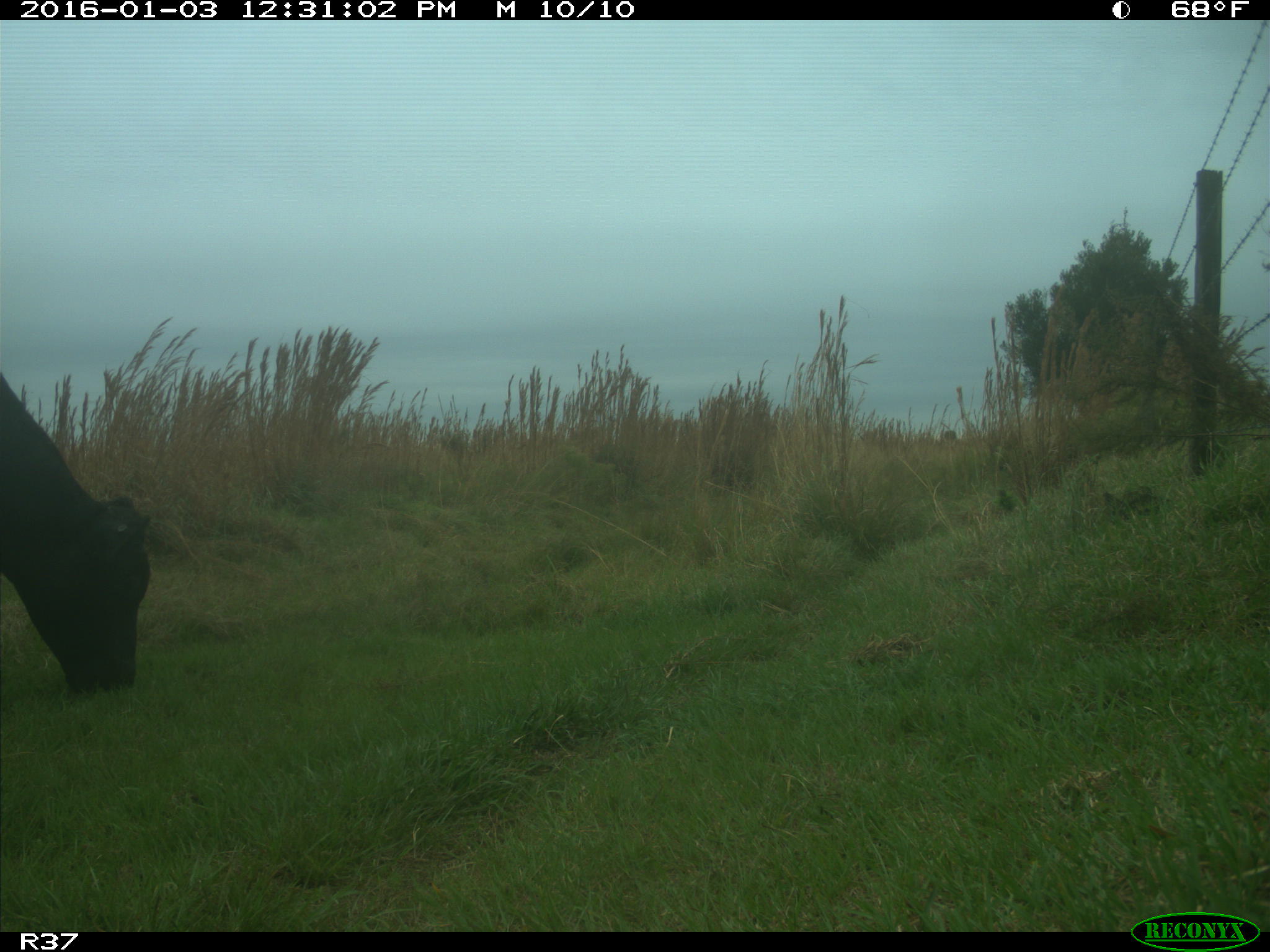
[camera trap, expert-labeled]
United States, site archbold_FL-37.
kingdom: Animalia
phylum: Chordata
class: Mammalia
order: Artiodactyla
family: Bovidae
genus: Bos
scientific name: Bos taurus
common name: domestic cow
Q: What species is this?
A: Bos taurus (domestic cow).